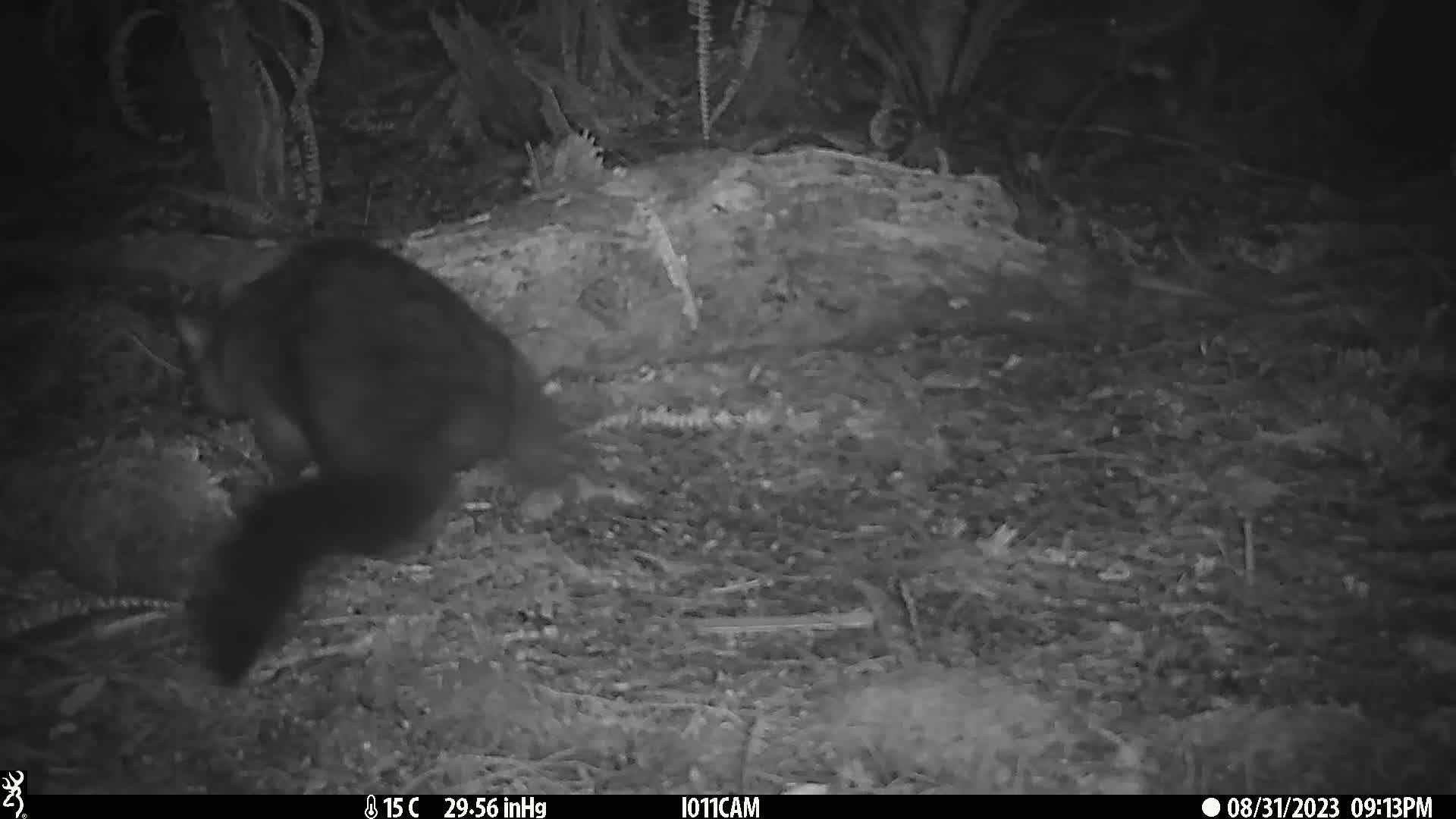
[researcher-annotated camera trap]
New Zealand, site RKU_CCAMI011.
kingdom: Animalia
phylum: Chordata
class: Mammalia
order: Diprotodontia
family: Phalangeridae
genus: Trichosurus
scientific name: Trichosurus vulpecula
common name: common brushtail possum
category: possum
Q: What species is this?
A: Possum (common brushtail possum) (Trichosurus vulpecula).